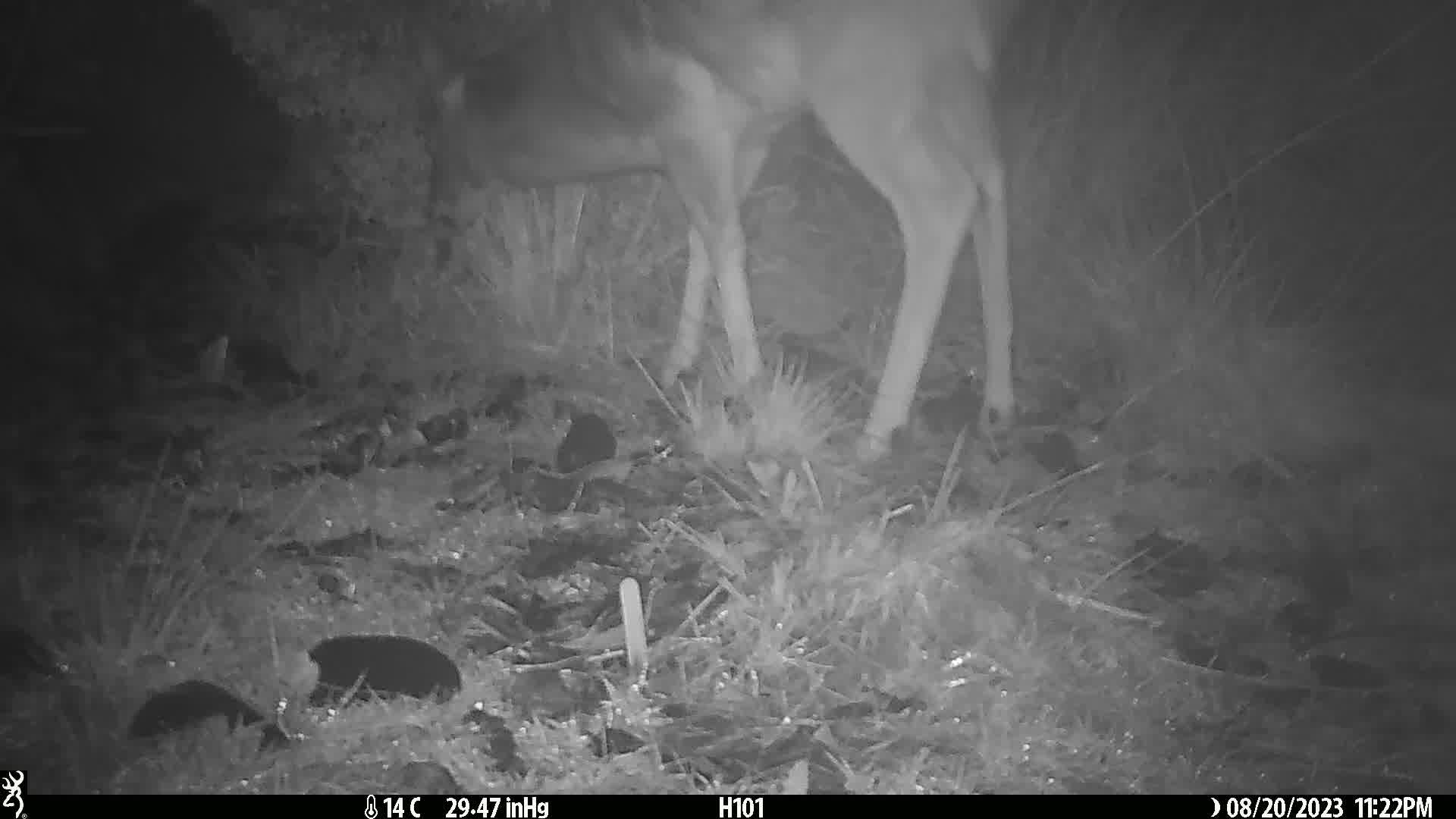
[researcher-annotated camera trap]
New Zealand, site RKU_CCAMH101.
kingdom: Animalia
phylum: Chordata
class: Mammalia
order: Artiodactyla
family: Cervidae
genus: Odocoileus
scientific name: Odocoileus virginianus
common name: white-tailed deer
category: white tailed deer